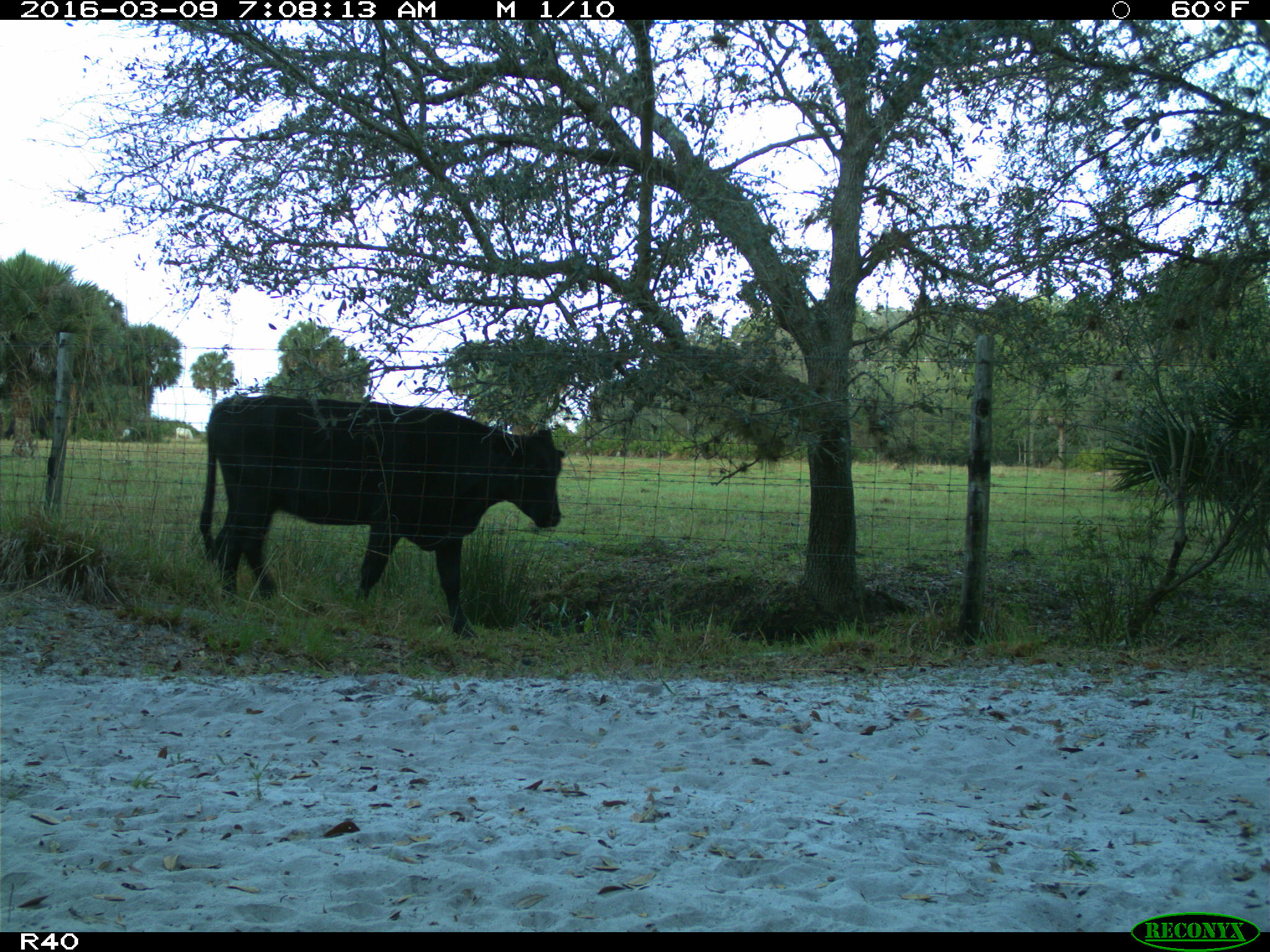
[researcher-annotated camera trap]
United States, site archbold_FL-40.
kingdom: Animalia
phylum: Chordata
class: Mammalia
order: Artiodactyla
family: Bovidae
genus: Bos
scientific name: Bos taurus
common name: domestic cow